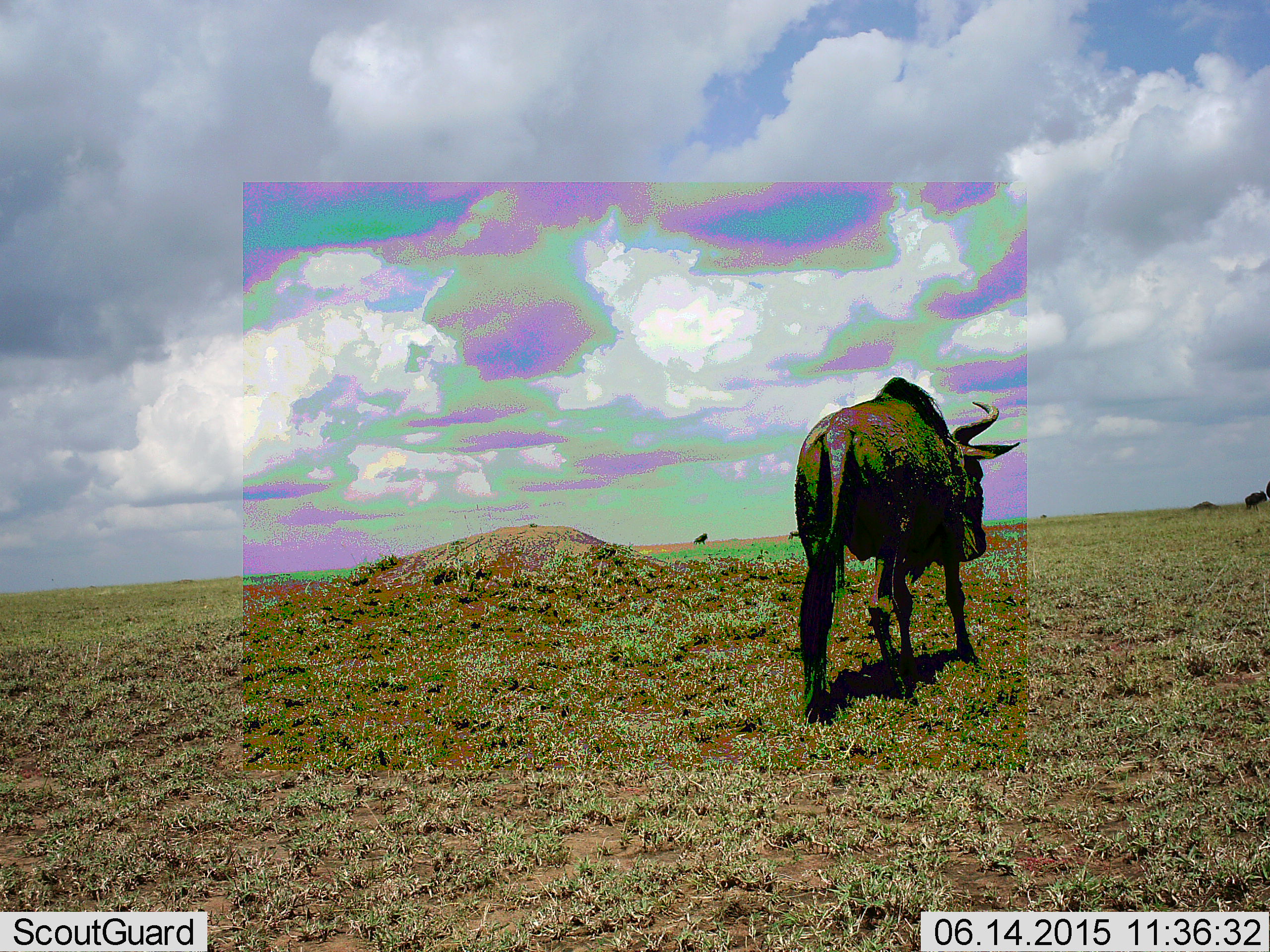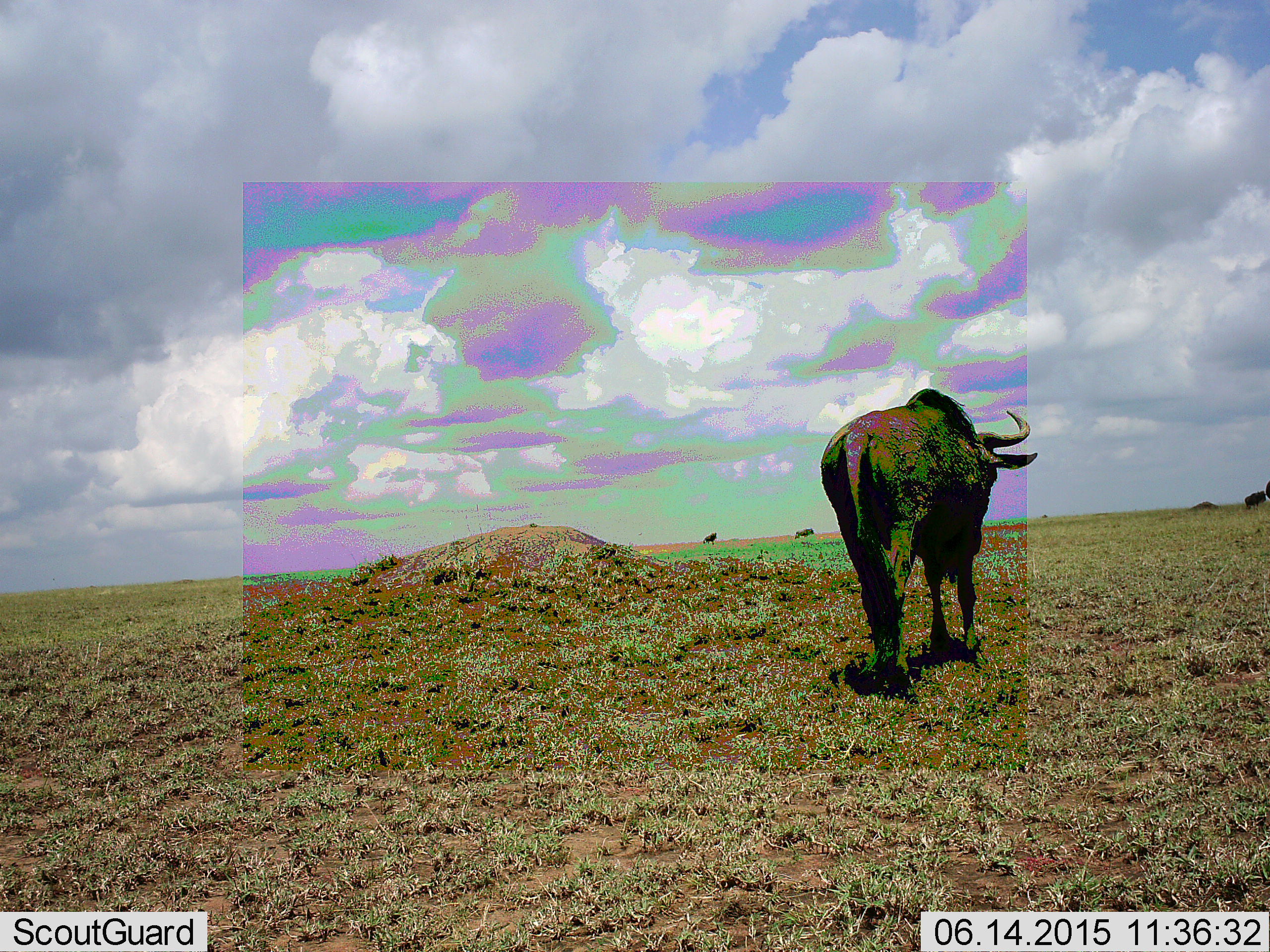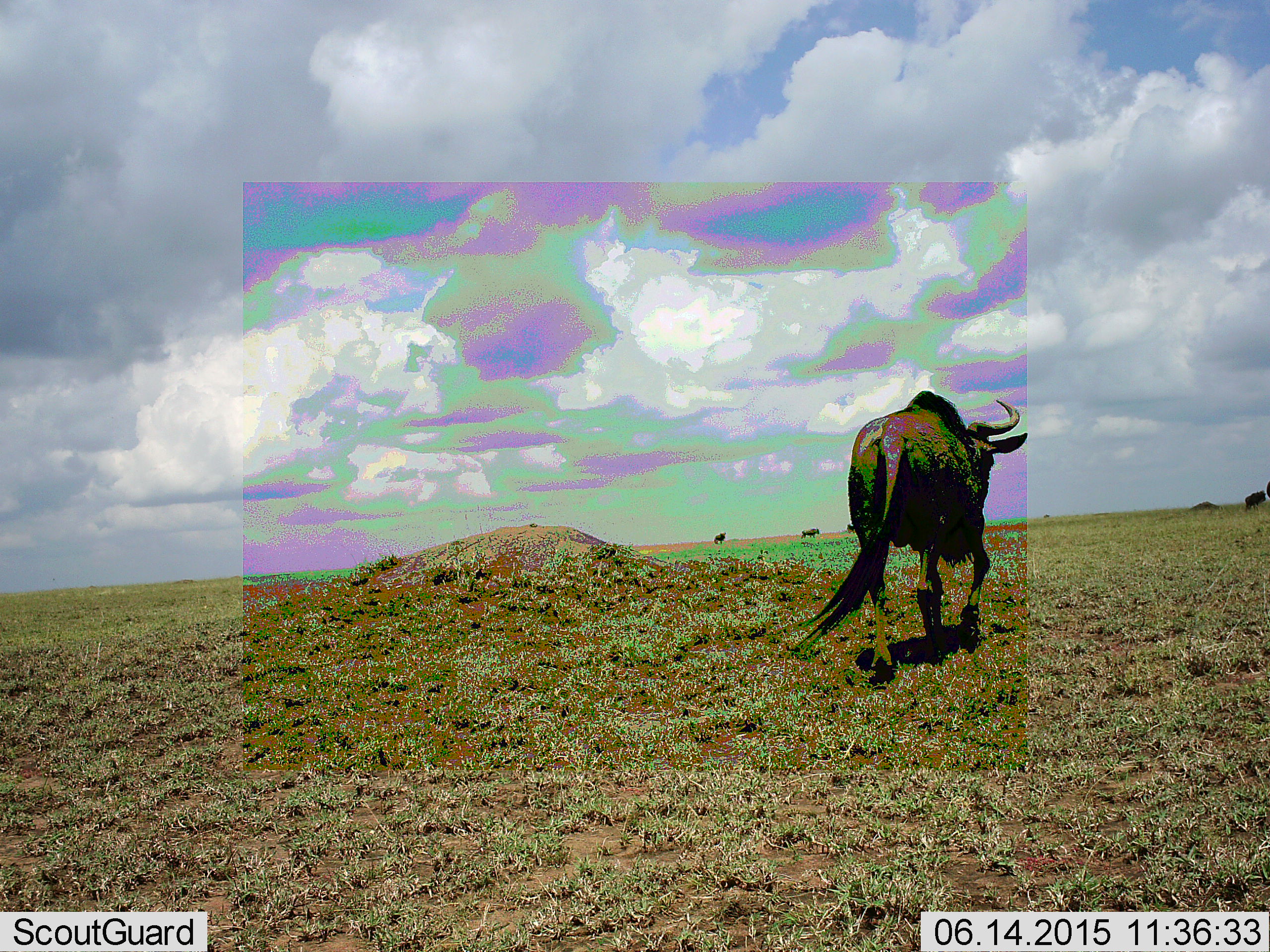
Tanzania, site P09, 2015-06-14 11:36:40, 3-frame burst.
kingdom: Animalia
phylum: Chordata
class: Mammalia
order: Artiodactyla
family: Bovidae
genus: Connochaetes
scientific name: Connochaetes taurinus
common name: blue wildebeest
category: wildebeest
Wildebeest (blue wildebeest) (Connochaetes taurinus), count 1. Behavior (volunteer vote fractions): standing 30%, resting 0%, moving 100%, interacting 0%. Young present (vote fraction): 0%. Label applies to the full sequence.